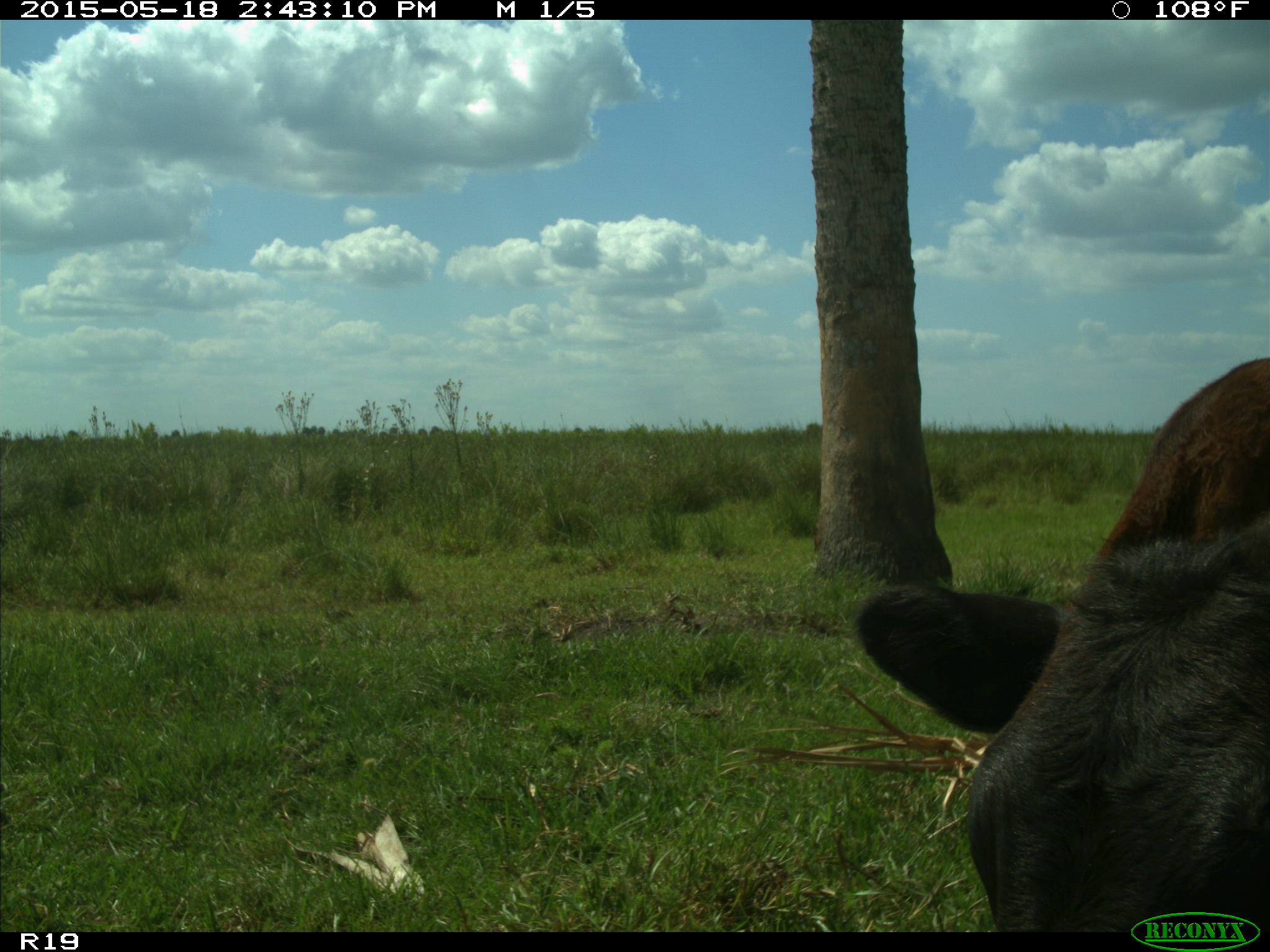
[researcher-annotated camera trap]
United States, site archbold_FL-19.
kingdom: Animalia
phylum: Chordata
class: Mammalia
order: Artiodactyla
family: Bovidae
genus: Bos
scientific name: Bos taurus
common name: domestic cow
Bos taurus (domestic cow).